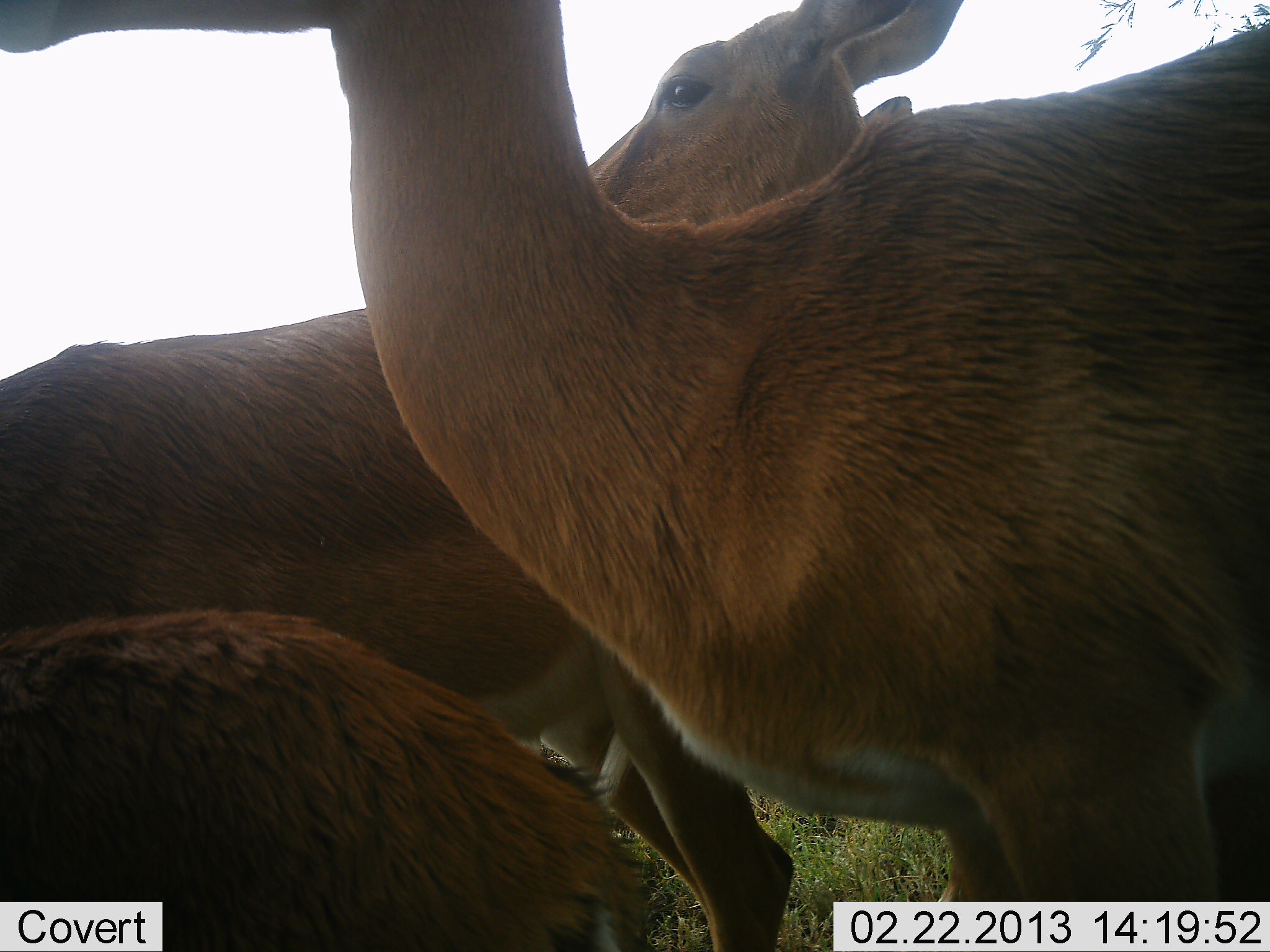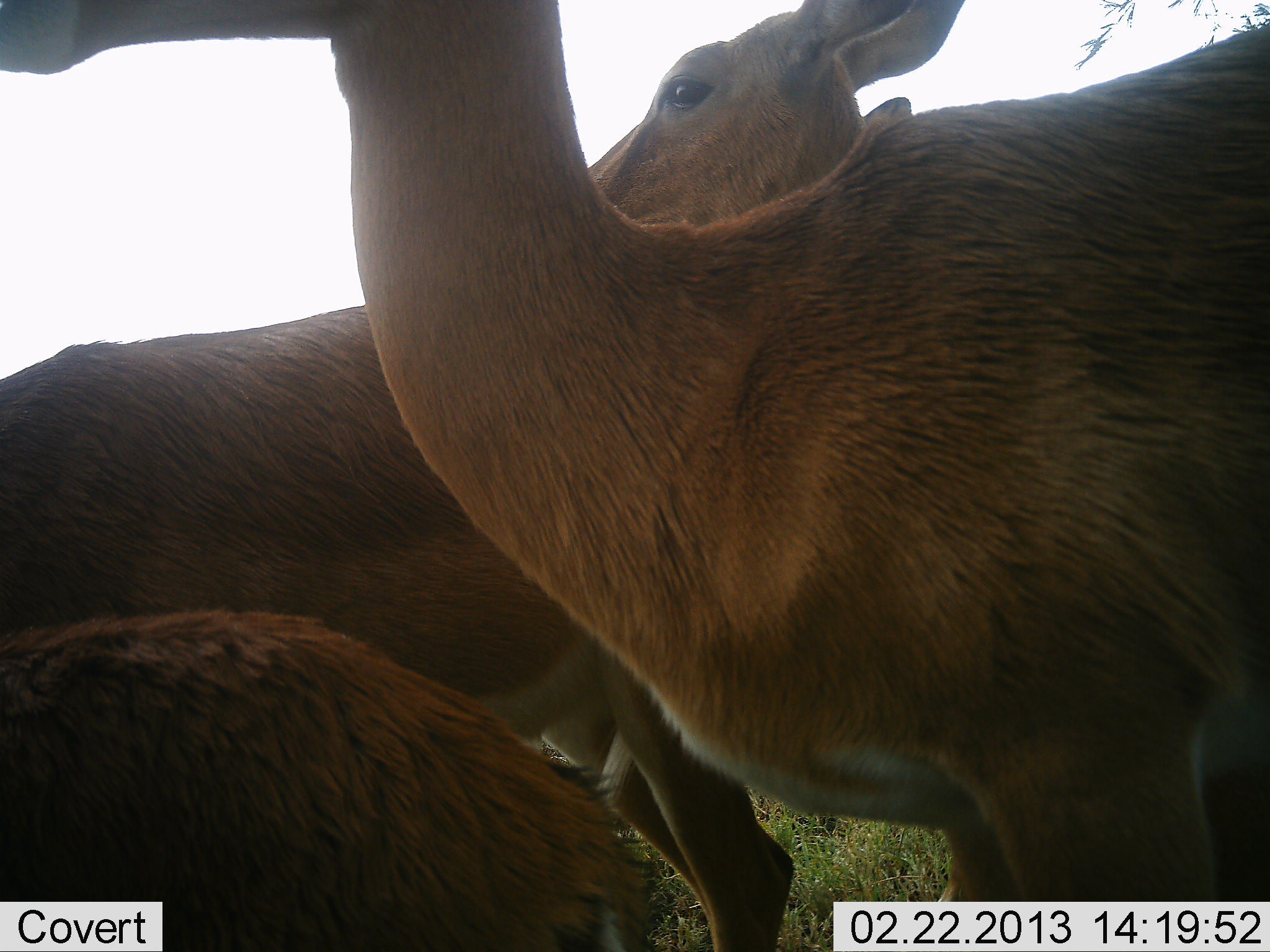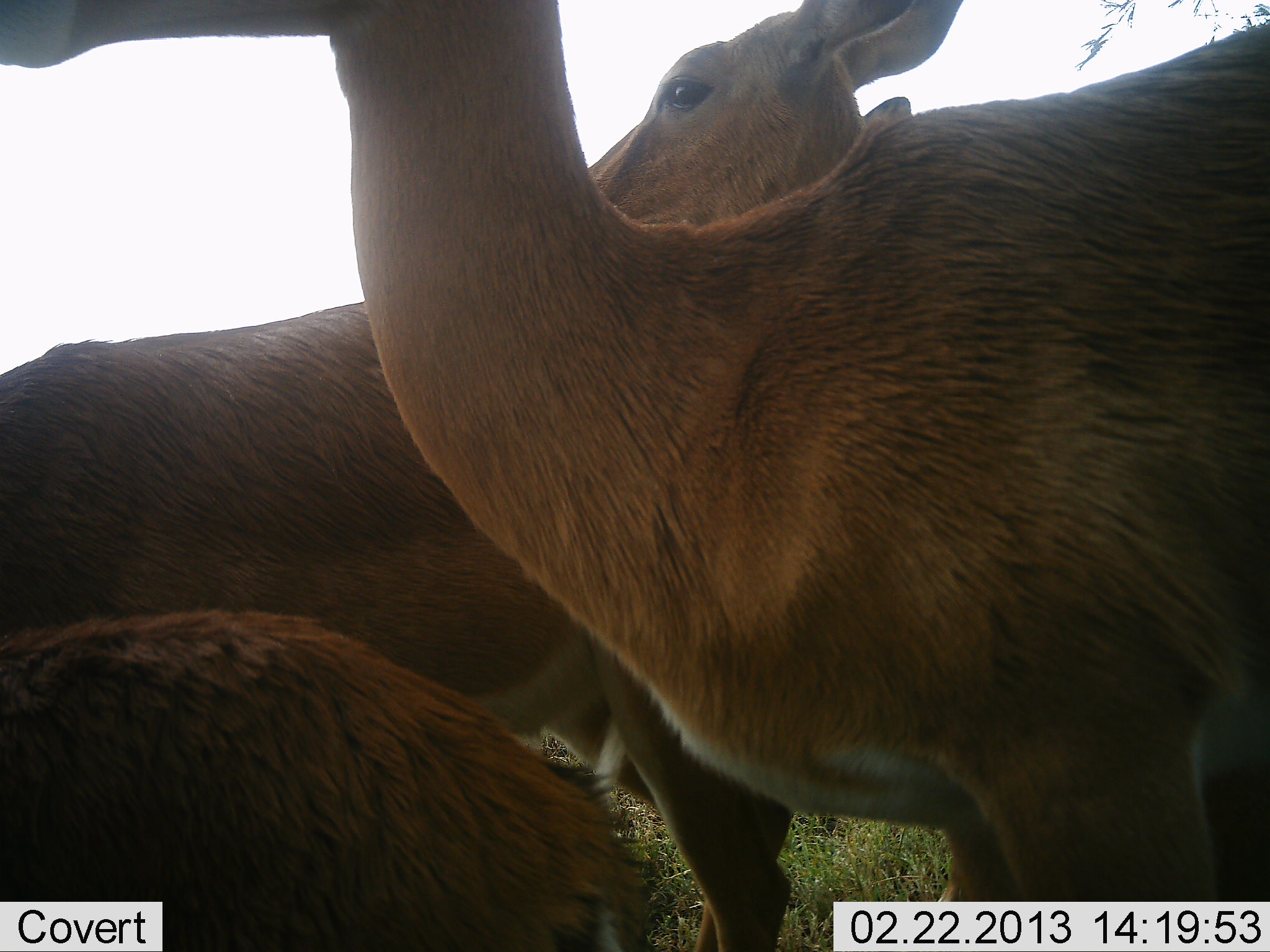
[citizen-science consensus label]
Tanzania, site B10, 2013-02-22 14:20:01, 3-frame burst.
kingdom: Animalia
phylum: Chordata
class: Mammalia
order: Artiodactyla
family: Bovidae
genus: Aepyceros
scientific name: Aepyceros melampus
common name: impala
Impala (Aepyceros melampus), count 4. Behavior (volunteer vote fractions): standing 87%, resting 13%, moving 0%, interacting 7%. Young present (vote fraction): 13%. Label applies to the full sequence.